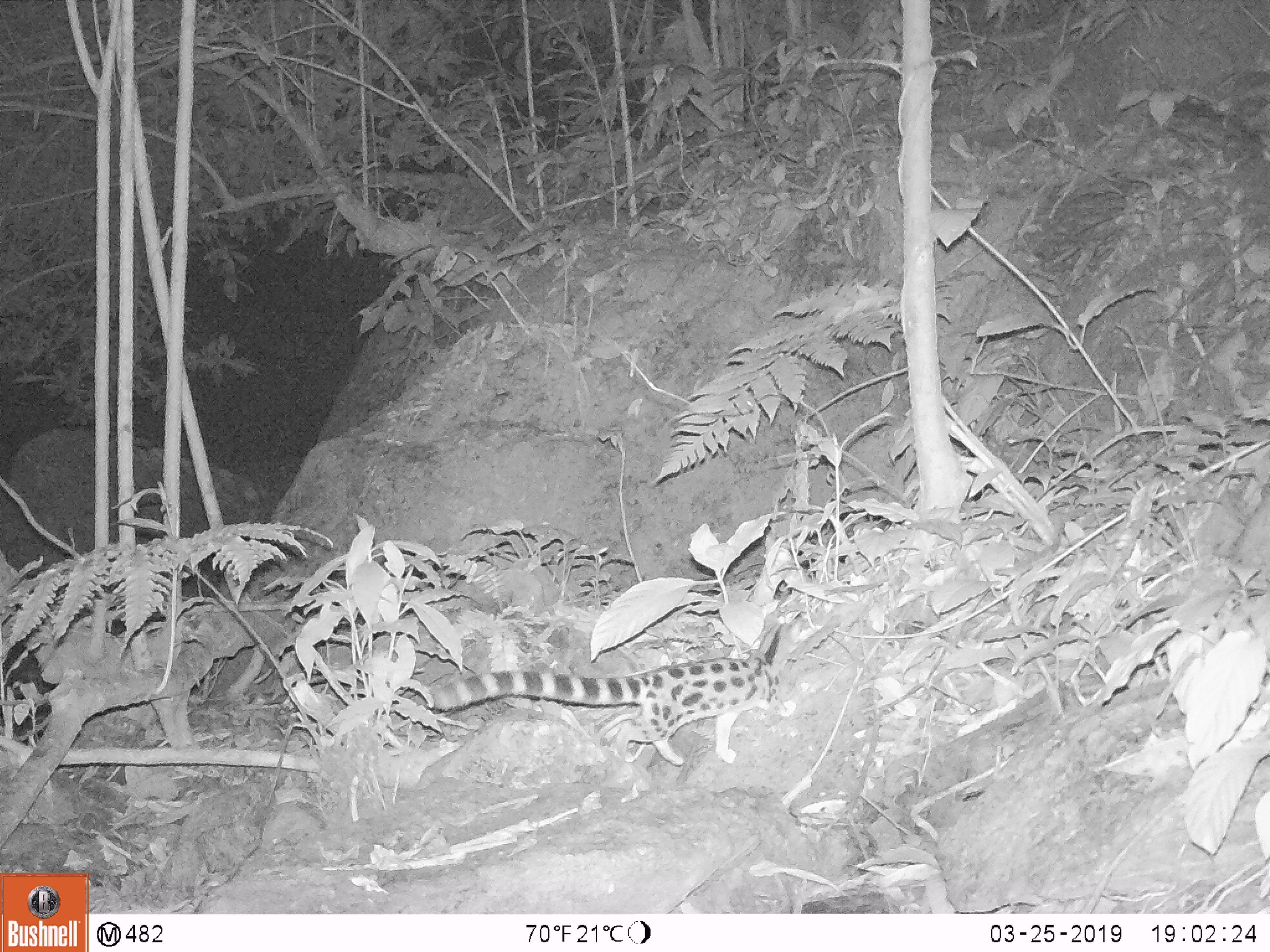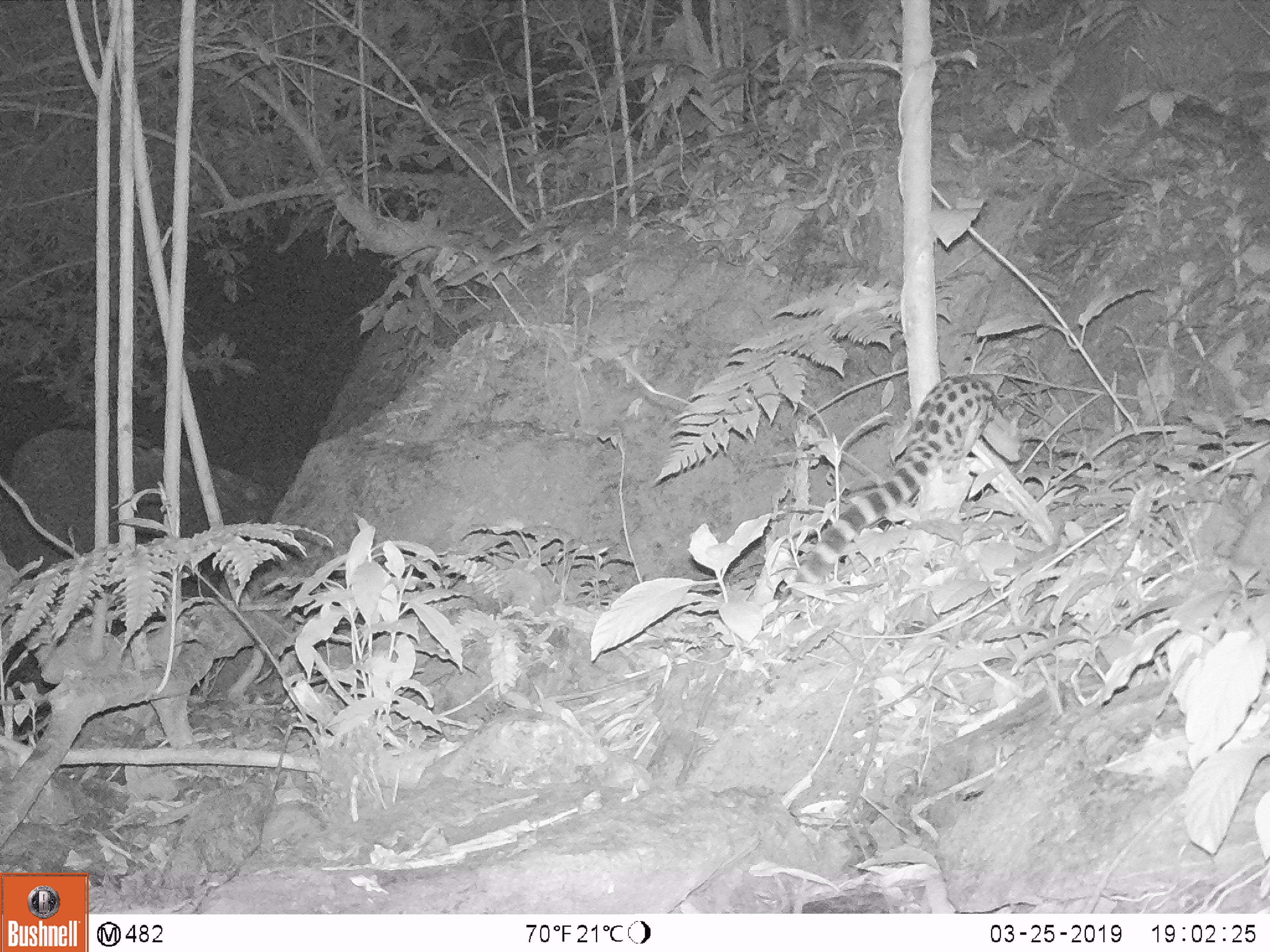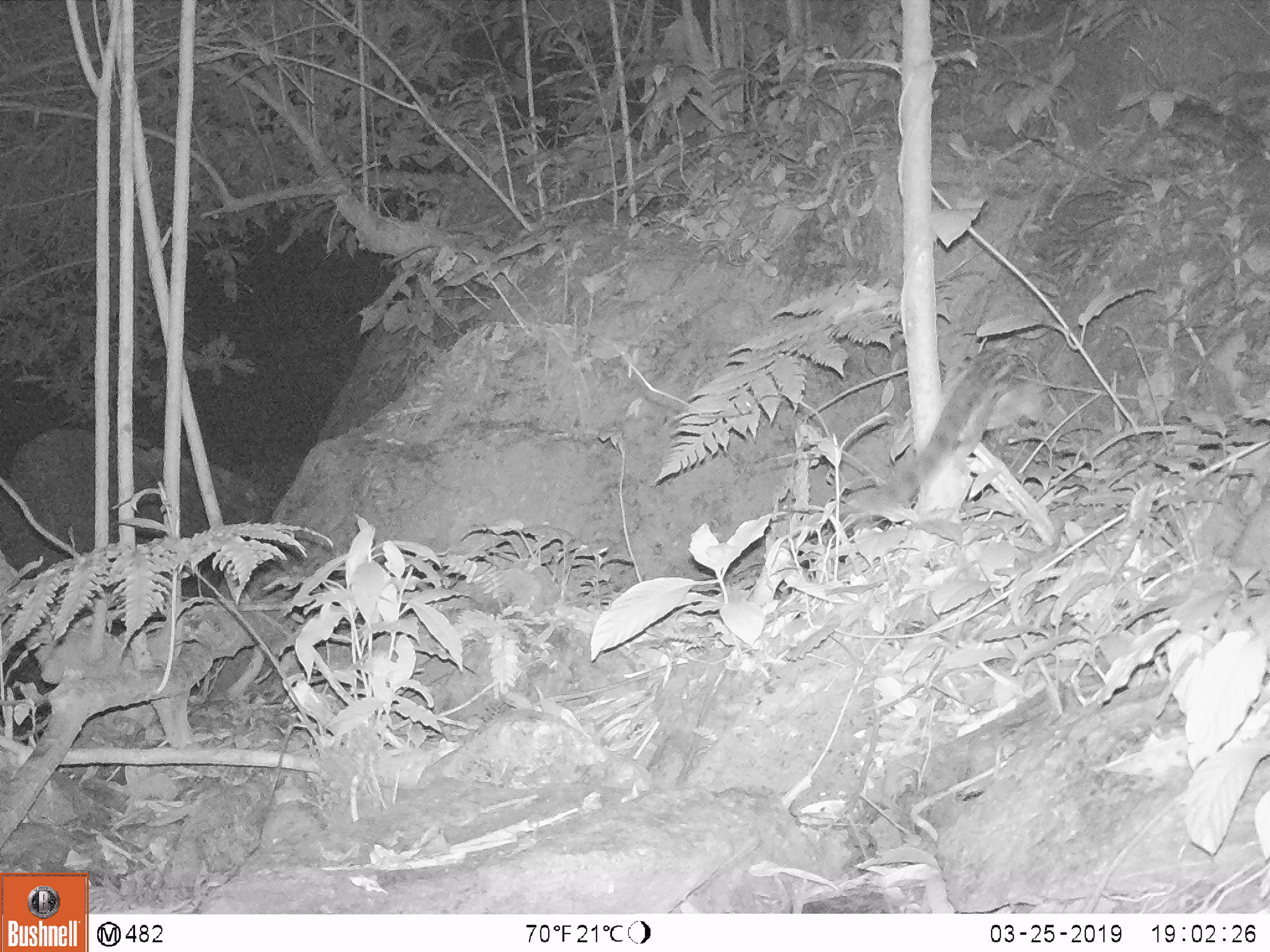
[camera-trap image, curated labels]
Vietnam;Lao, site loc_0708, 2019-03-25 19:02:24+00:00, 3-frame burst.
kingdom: Animalia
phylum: Chordata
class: Mammalia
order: Carnivora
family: Prionodontidae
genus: Prionodon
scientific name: Prionodon pardicolor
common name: spotted linsang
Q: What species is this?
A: Spotted linsang (Prionodon pardicolor).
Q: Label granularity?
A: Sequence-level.